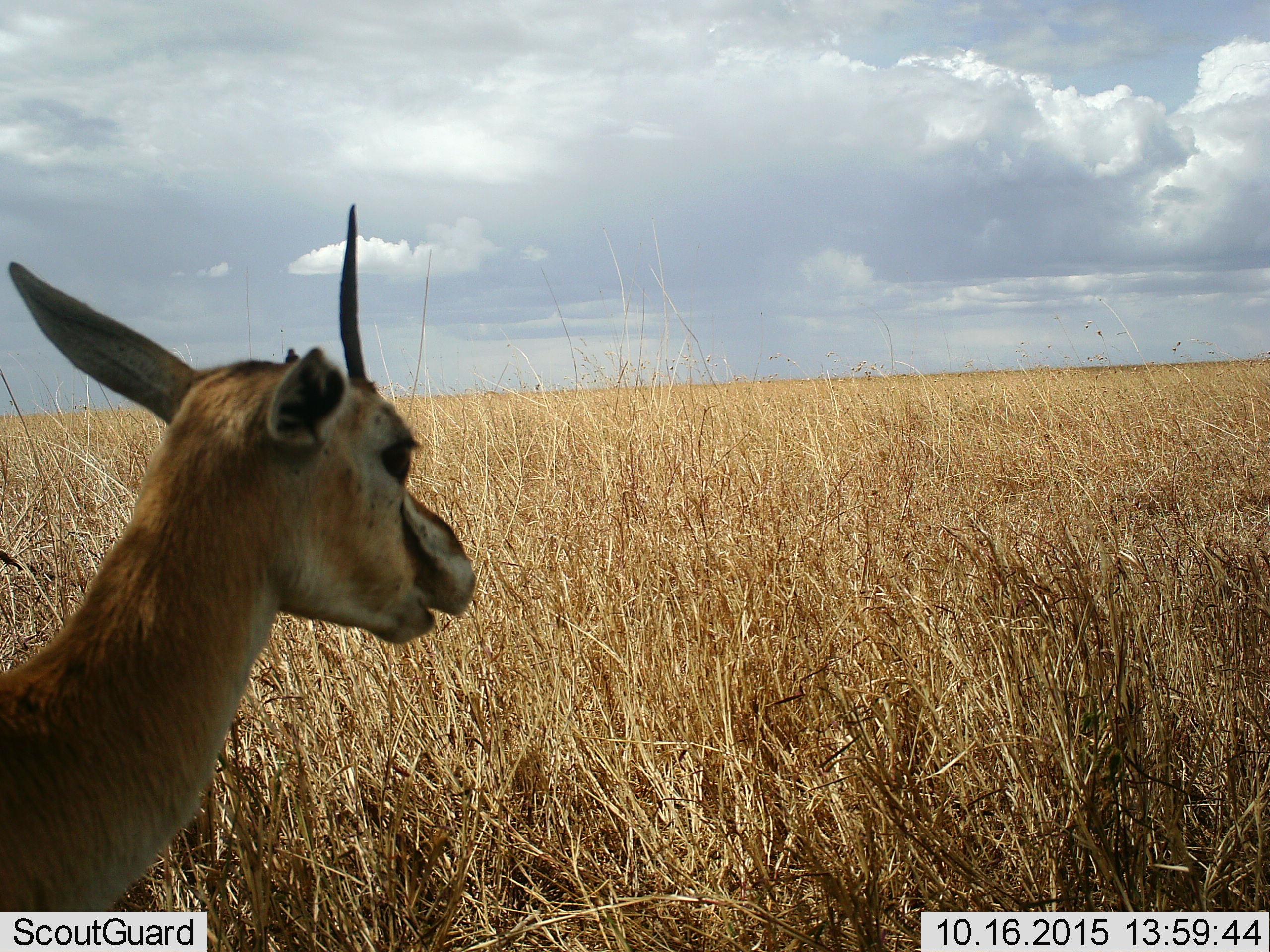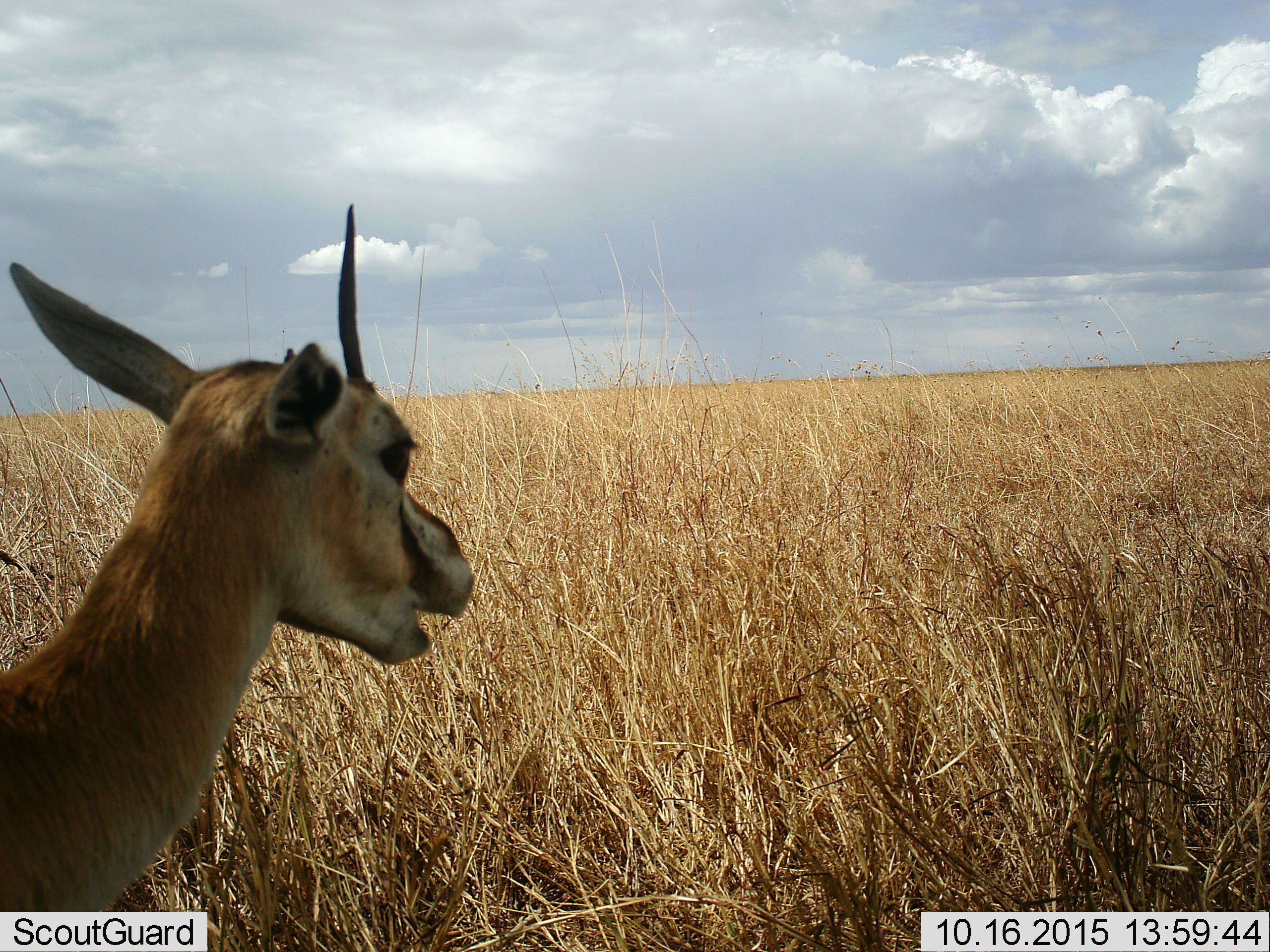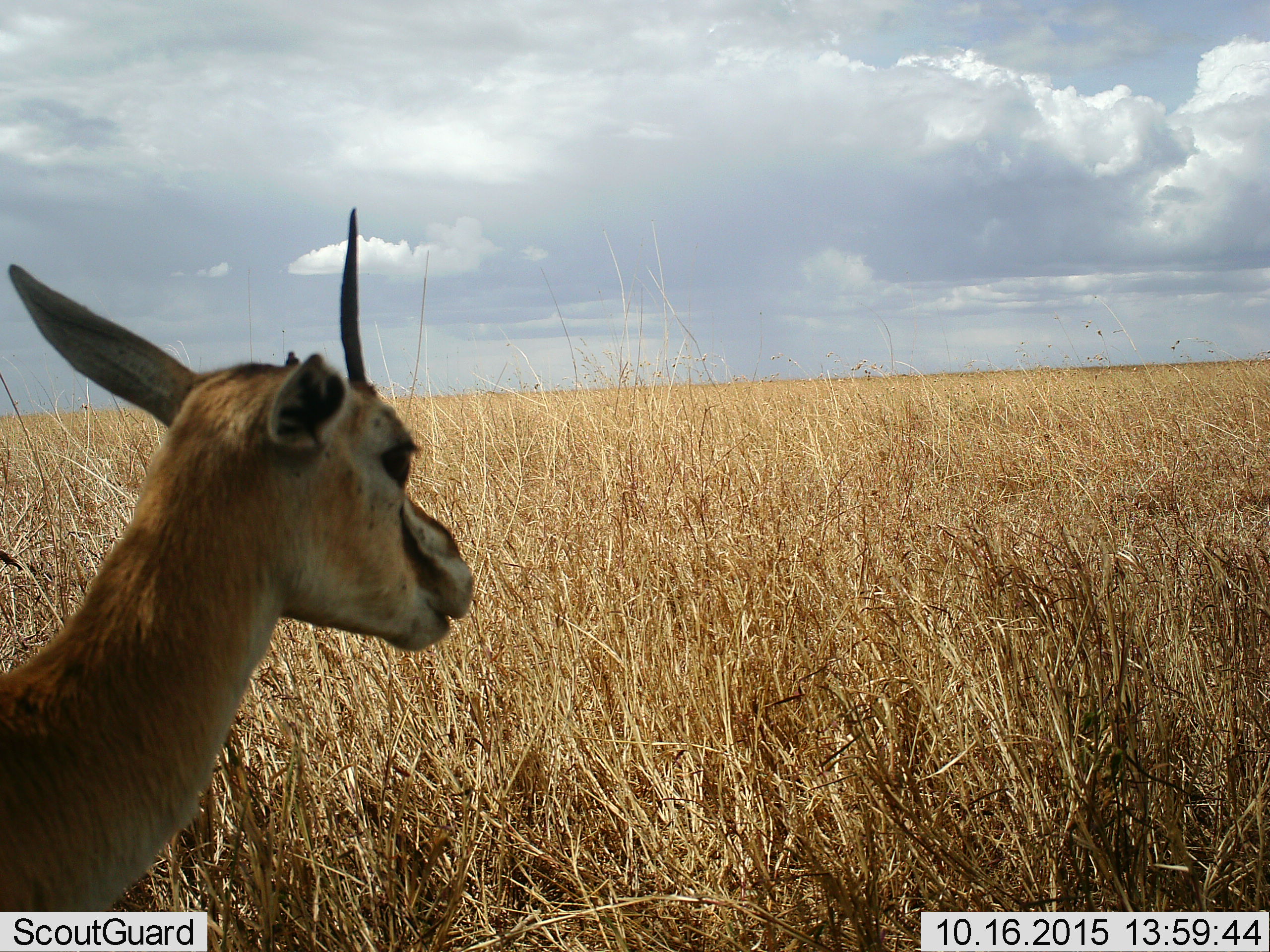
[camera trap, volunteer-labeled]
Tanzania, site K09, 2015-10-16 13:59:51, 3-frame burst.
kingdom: Animalia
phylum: Chordata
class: Mammalia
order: Artiodactyla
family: Bovidae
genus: Eudorcas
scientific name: Eudorcas thomsonii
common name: thomson's gazelle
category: gazellethomsons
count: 1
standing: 70%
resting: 0%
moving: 0%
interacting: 0%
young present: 0%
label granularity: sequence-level